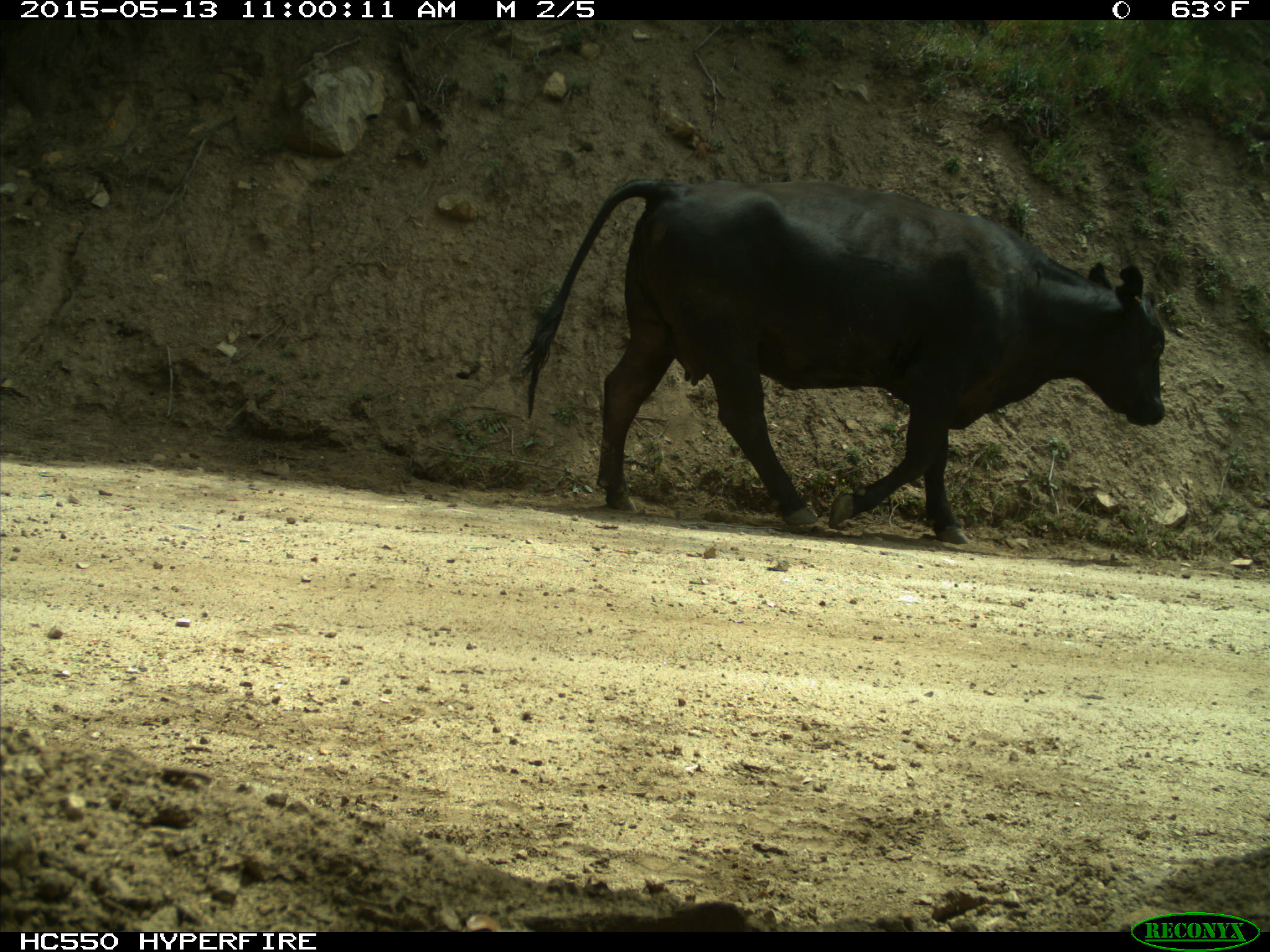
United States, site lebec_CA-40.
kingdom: Animalia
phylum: Chordata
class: Mammalia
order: Artiodactyla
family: Bovidae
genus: Bos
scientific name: Bos taurus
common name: domestic cow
Bos taurus (domestic cow).